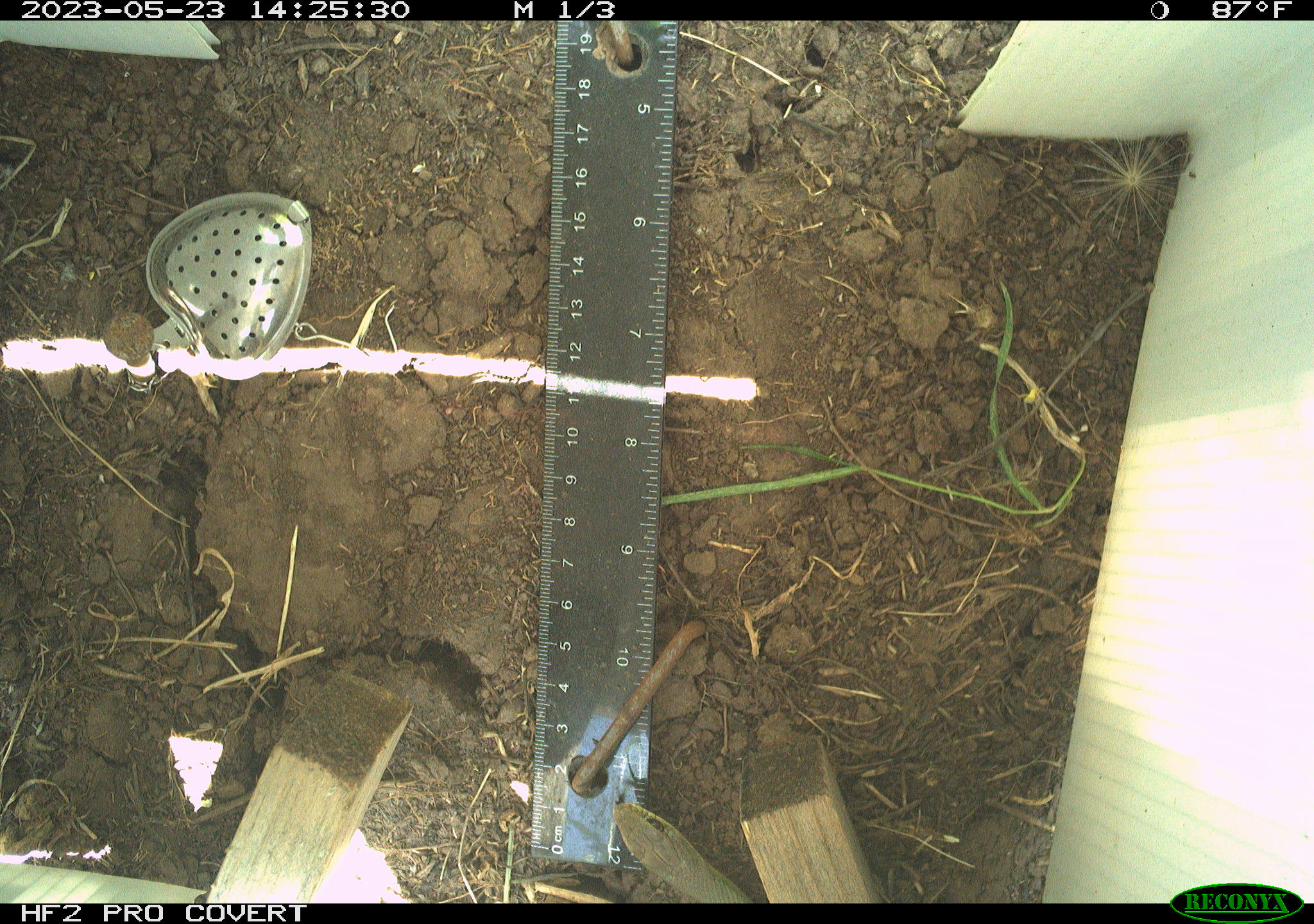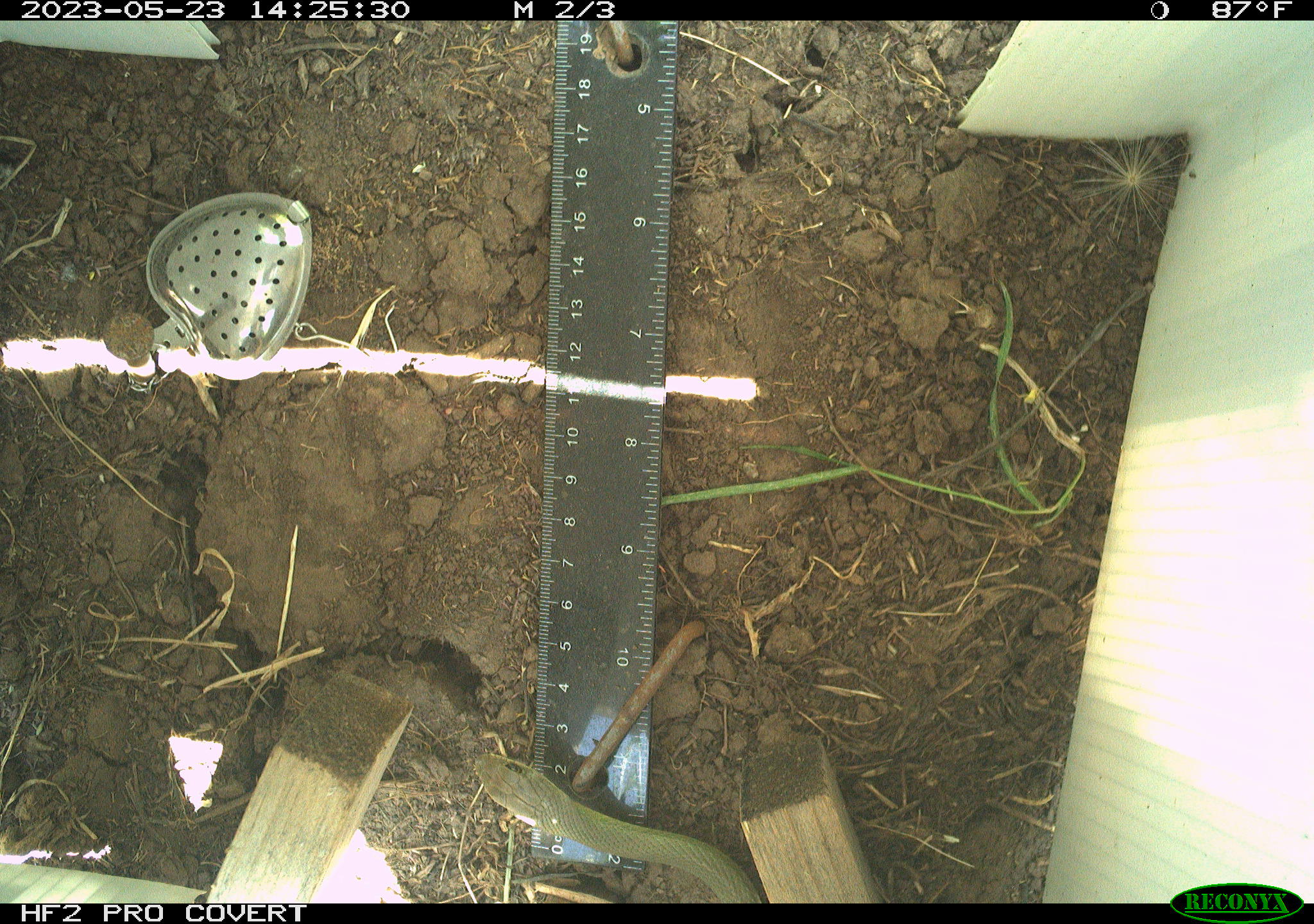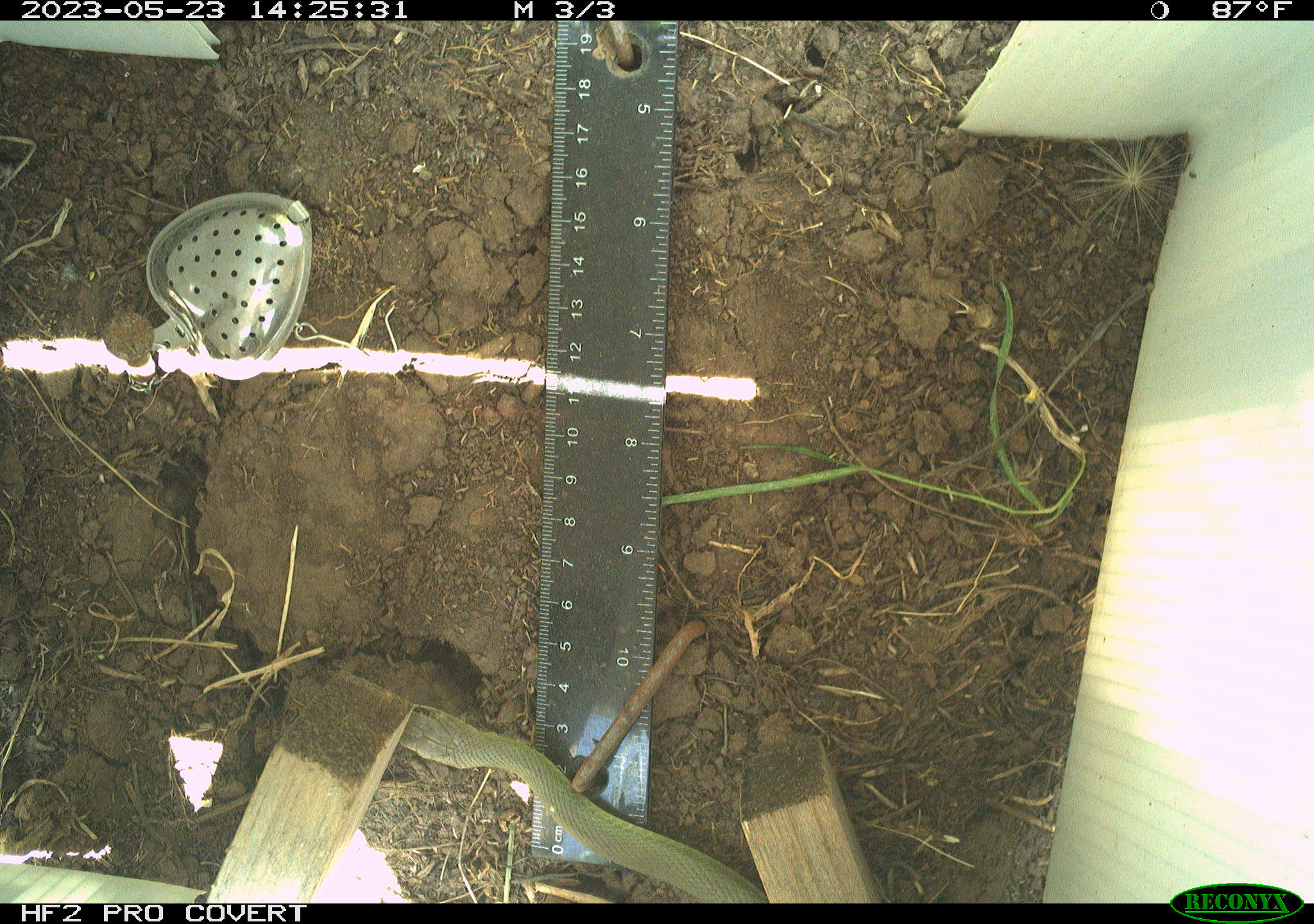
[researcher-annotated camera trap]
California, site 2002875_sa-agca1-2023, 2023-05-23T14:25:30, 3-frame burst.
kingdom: Animalia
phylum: Chordata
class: Reptilia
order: Squamata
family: Colubridae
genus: Coluber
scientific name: Coluber constrictor mormon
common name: western yellow-bellied racer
Western yellow-bellied racer (Coluber constrictor mormon).